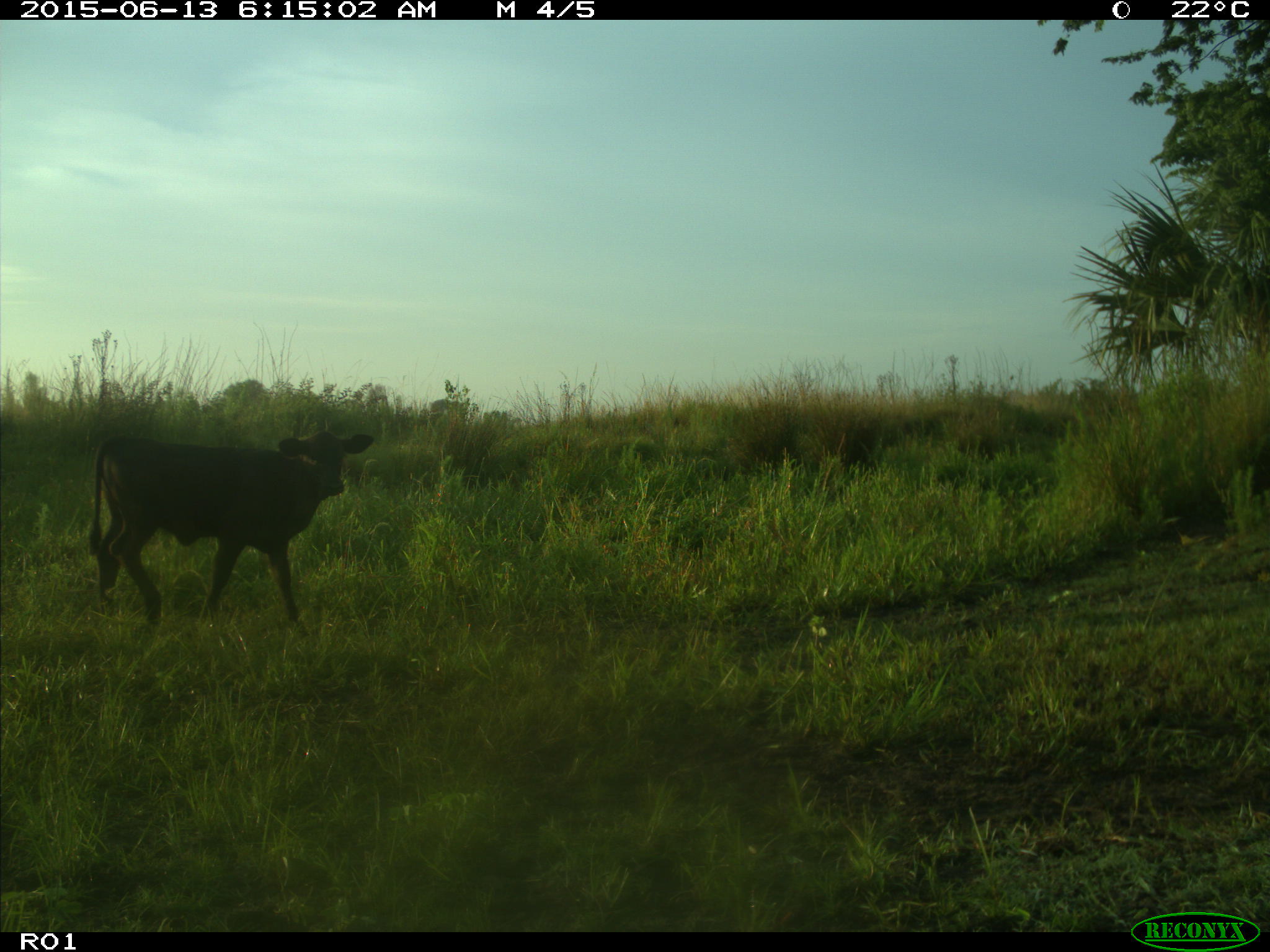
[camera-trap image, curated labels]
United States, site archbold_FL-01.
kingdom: Animalia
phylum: Chordata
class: Mammalia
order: Artiodactyla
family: Bovidae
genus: Bos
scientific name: Bos taurus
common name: domestic cow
Bos taurus (domestic cow).